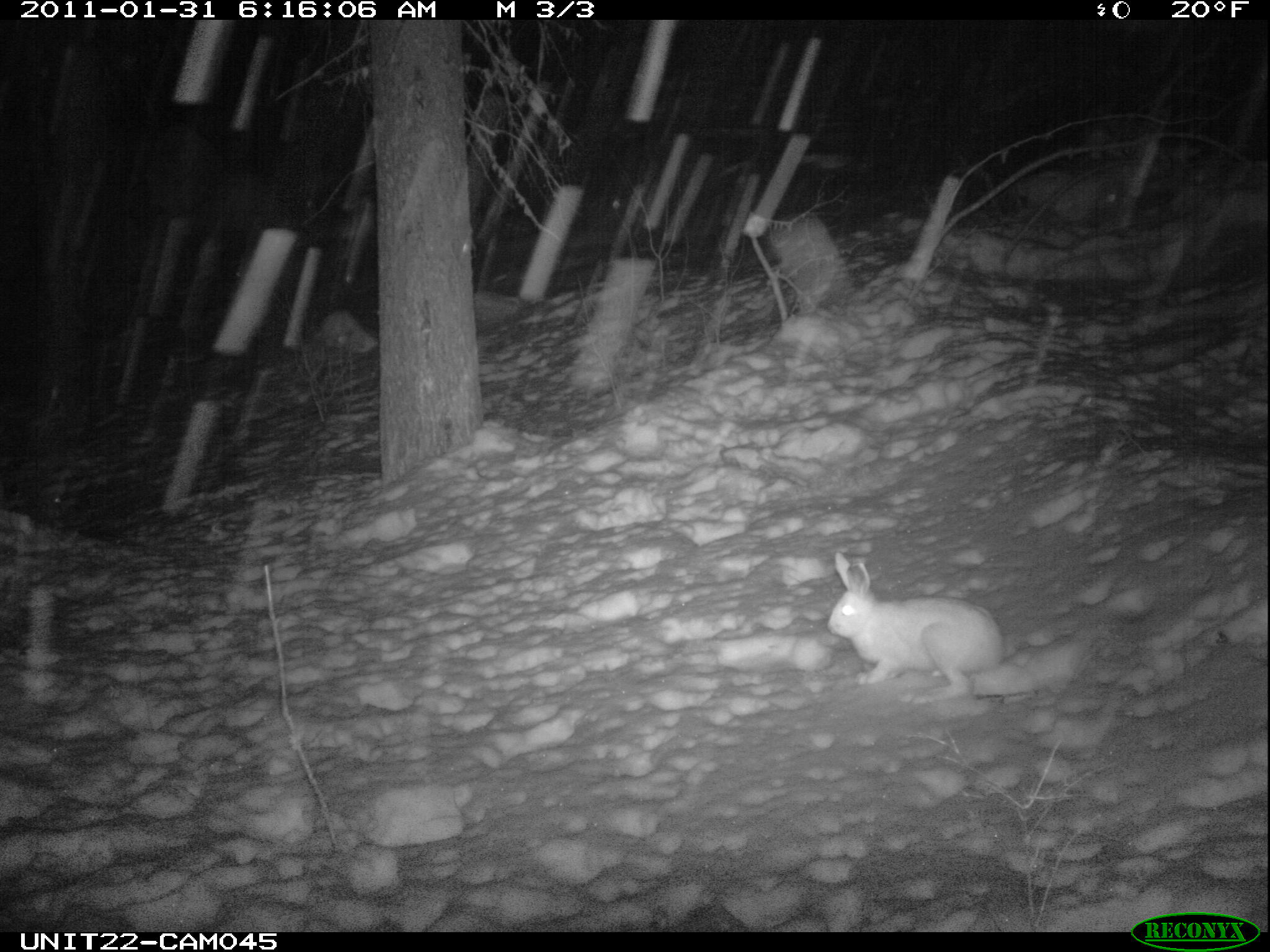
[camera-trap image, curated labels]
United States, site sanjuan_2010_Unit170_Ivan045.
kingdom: Animalia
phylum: Chordata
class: Mammalia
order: Lagomorpha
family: Leporidae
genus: Lepus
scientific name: Lepus americanus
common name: snowshoe hare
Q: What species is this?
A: Lepus americanus (snowshoe hare).